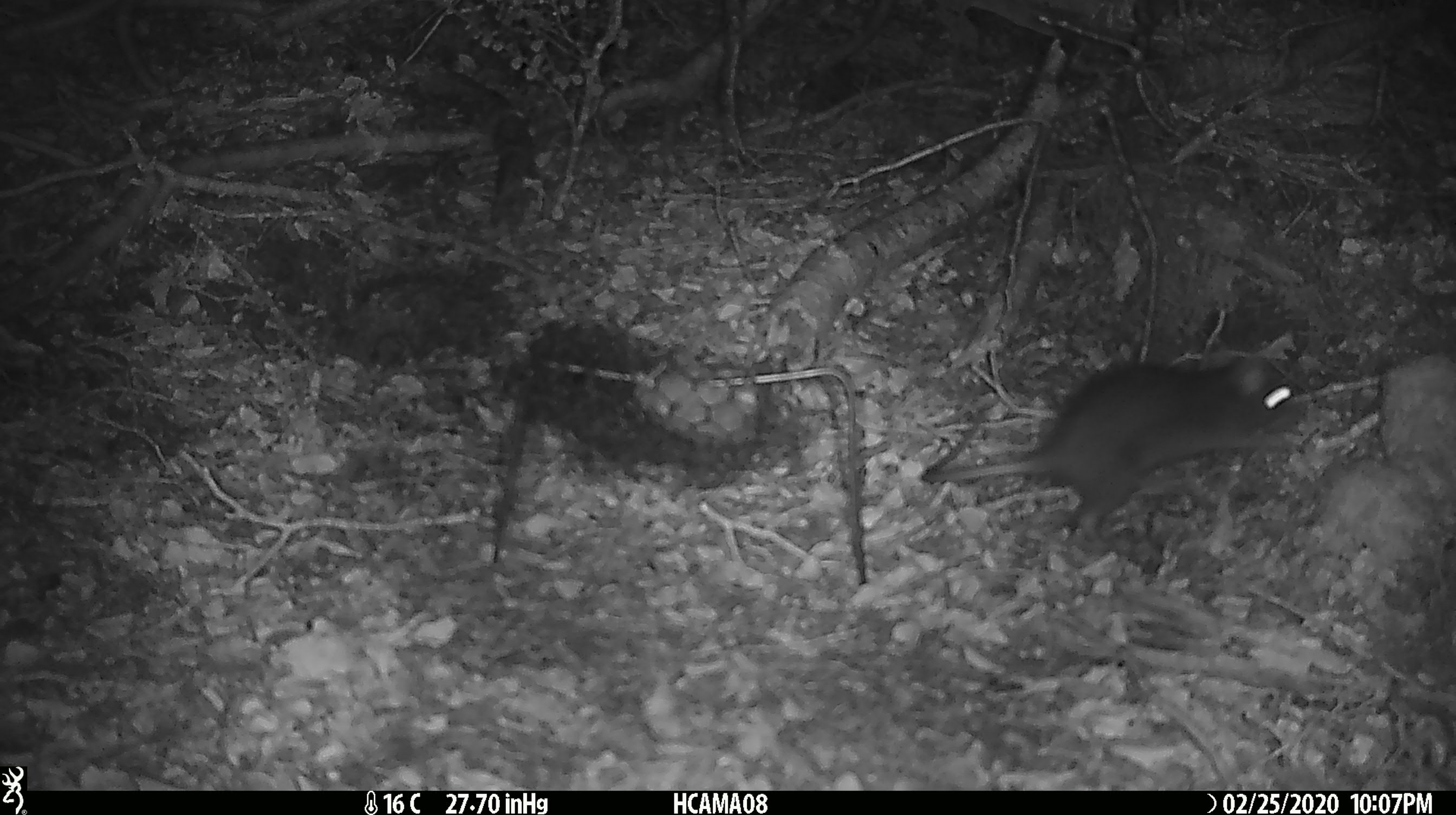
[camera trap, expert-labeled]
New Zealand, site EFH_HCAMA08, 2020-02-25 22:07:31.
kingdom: Animalia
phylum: Chordata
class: Mammalia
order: Rodentia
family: Muridae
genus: Rattus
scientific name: Rattus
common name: rat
Rat (Rattus).